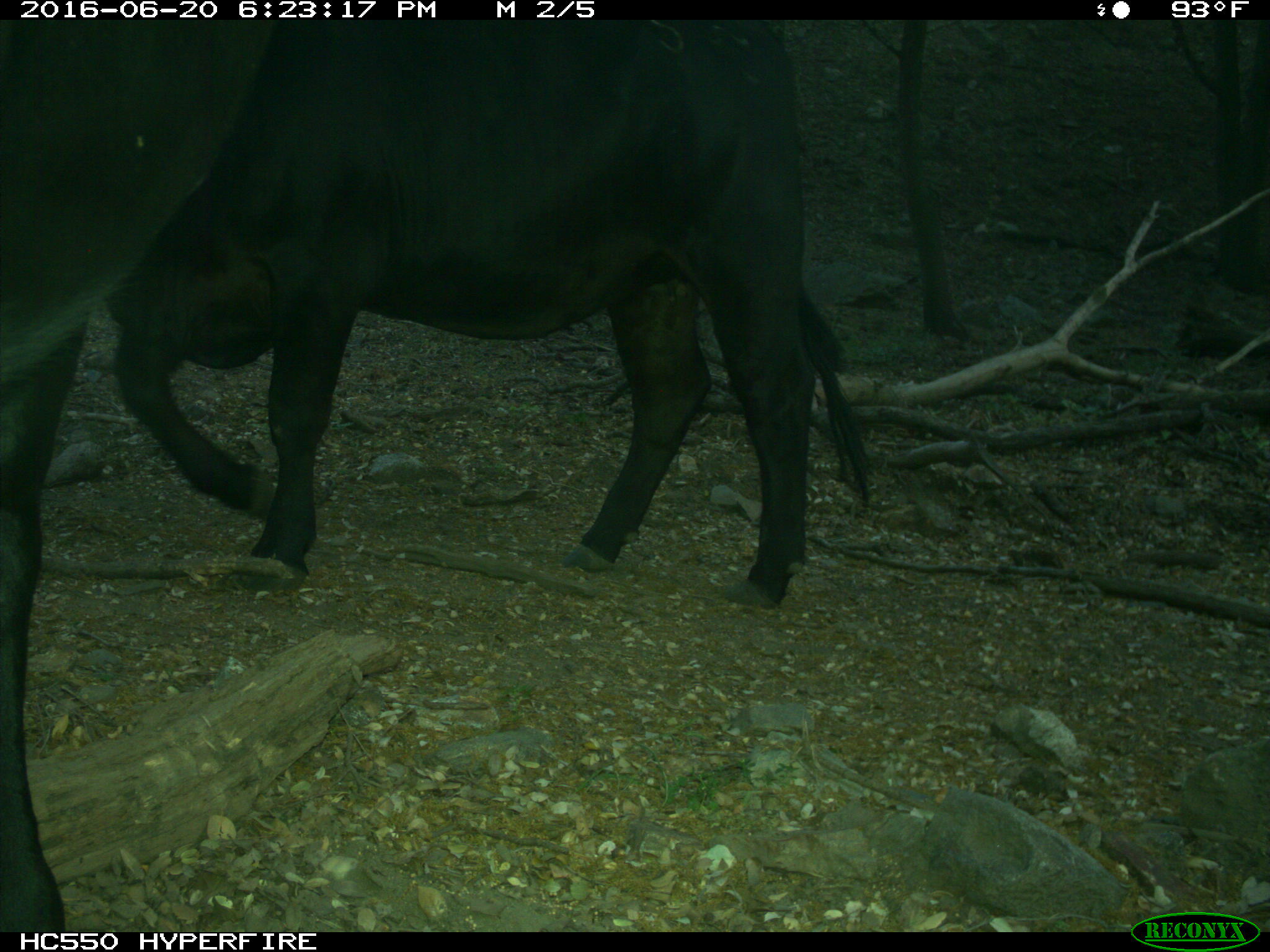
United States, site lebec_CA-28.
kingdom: Animalia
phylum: Chordata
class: Mammalia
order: Artiodactyla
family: Bovidae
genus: Bos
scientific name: Bos taurus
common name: domestic cow